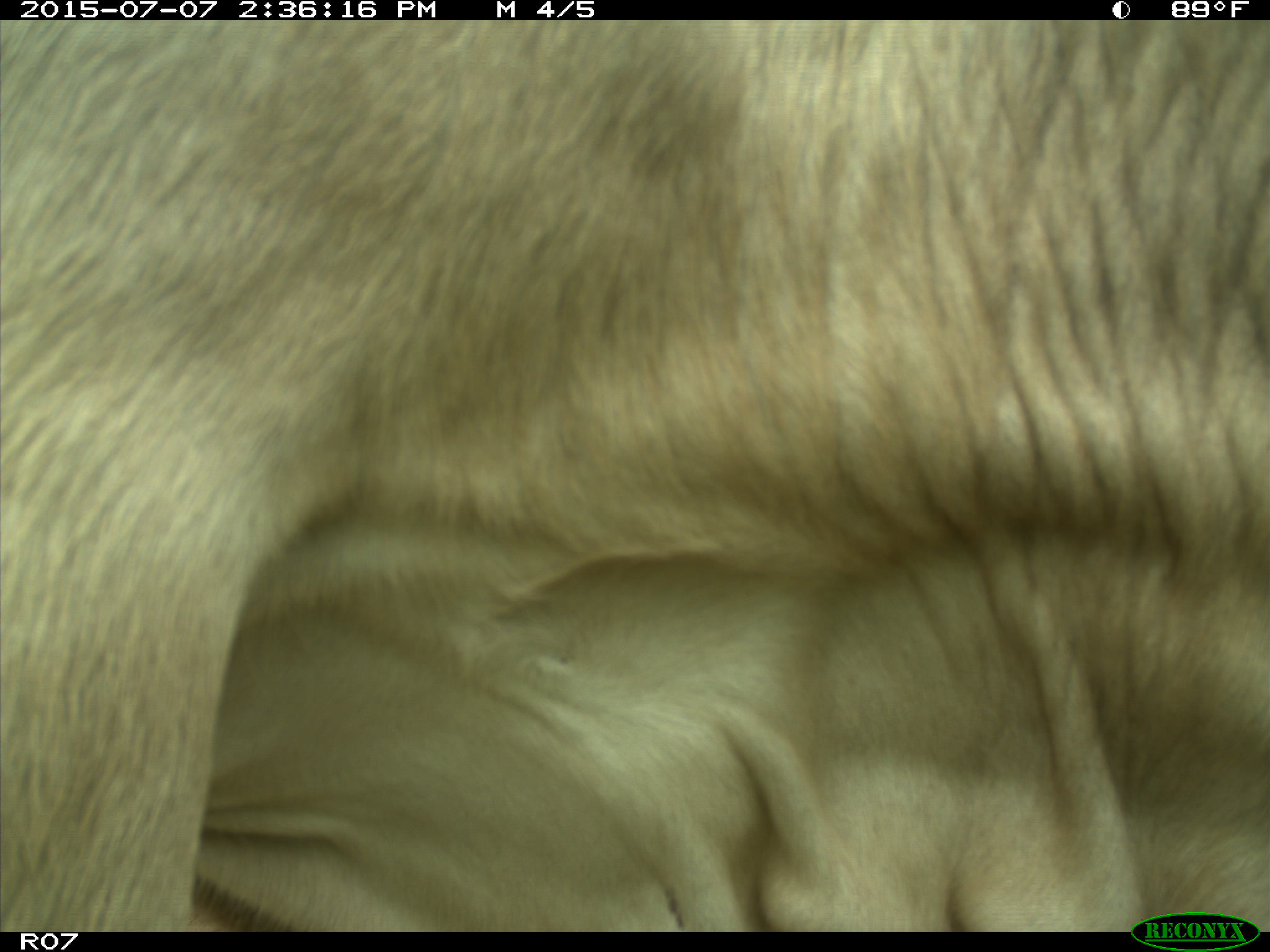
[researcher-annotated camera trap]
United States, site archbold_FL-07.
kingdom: Animalia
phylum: Chordata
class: Mammalia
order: Artiodactyla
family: Bovidae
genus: Bos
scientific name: Bos taurus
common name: domestic cow